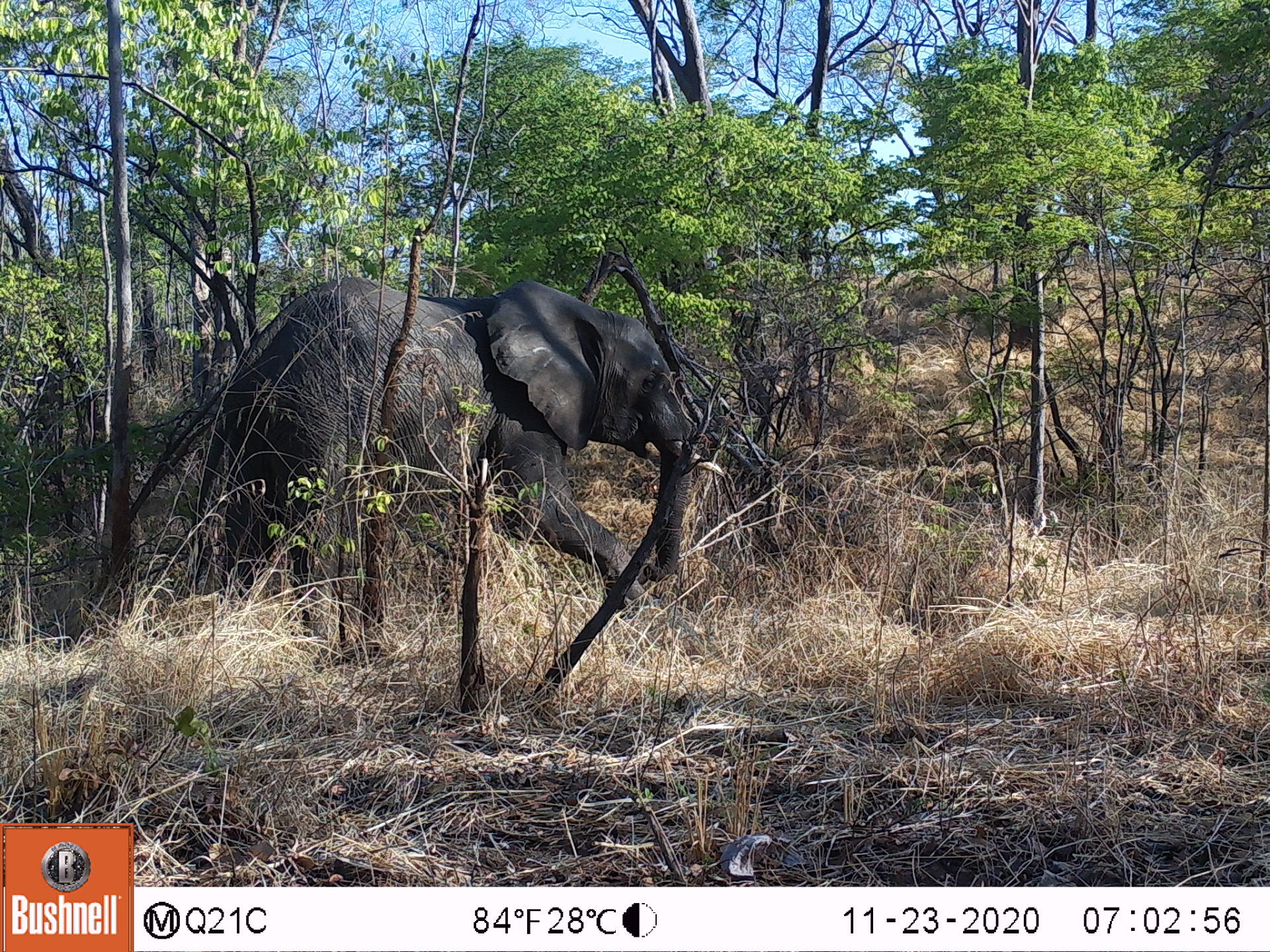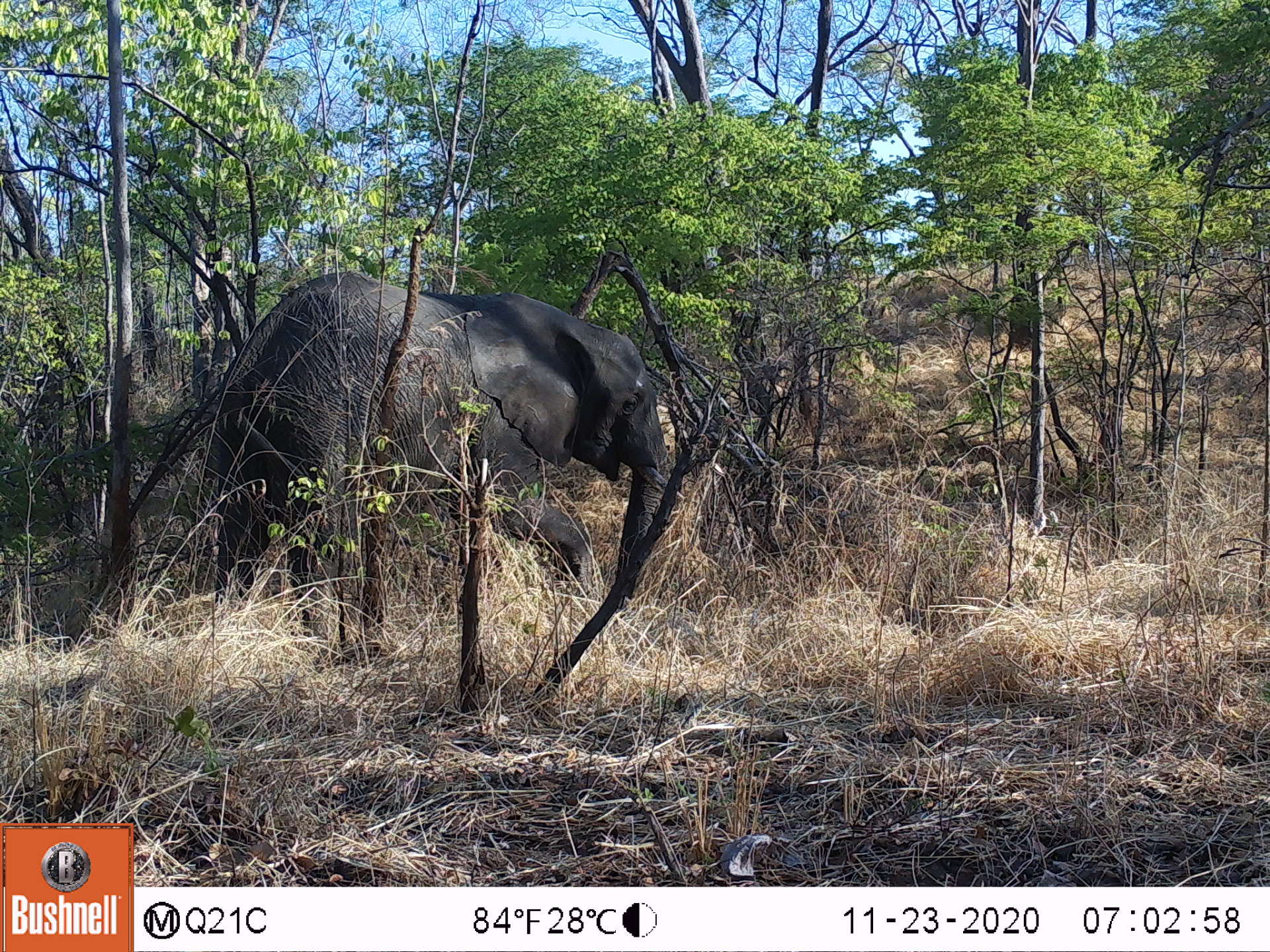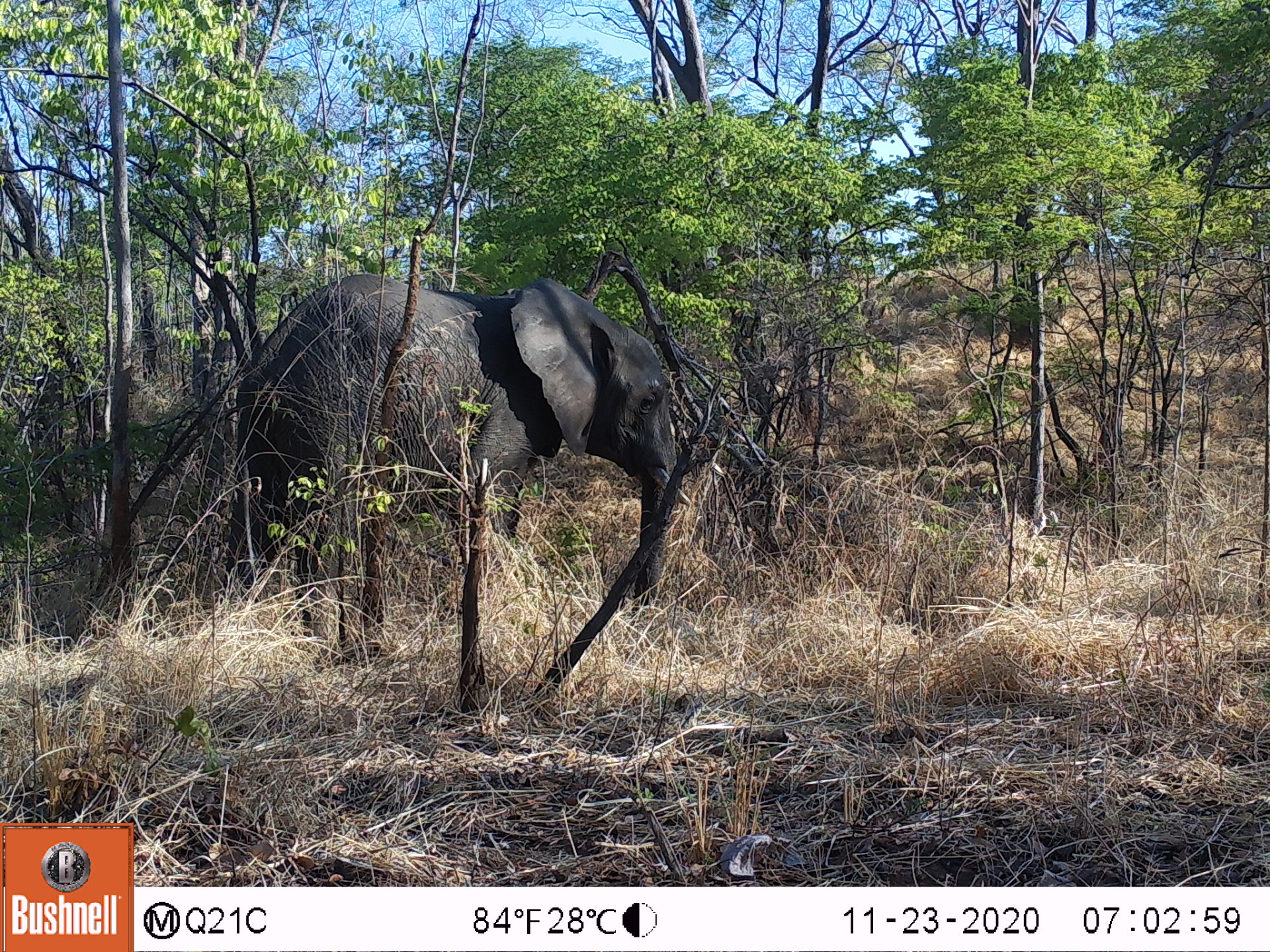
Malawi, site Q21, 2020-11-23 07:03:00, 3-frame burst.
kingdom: Animalia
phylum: Chordata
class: Mammalia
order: Proboscidea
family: Elephantidae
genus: Loxodonta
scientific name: Loxodonta africana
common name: african savanna elephant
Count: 1.